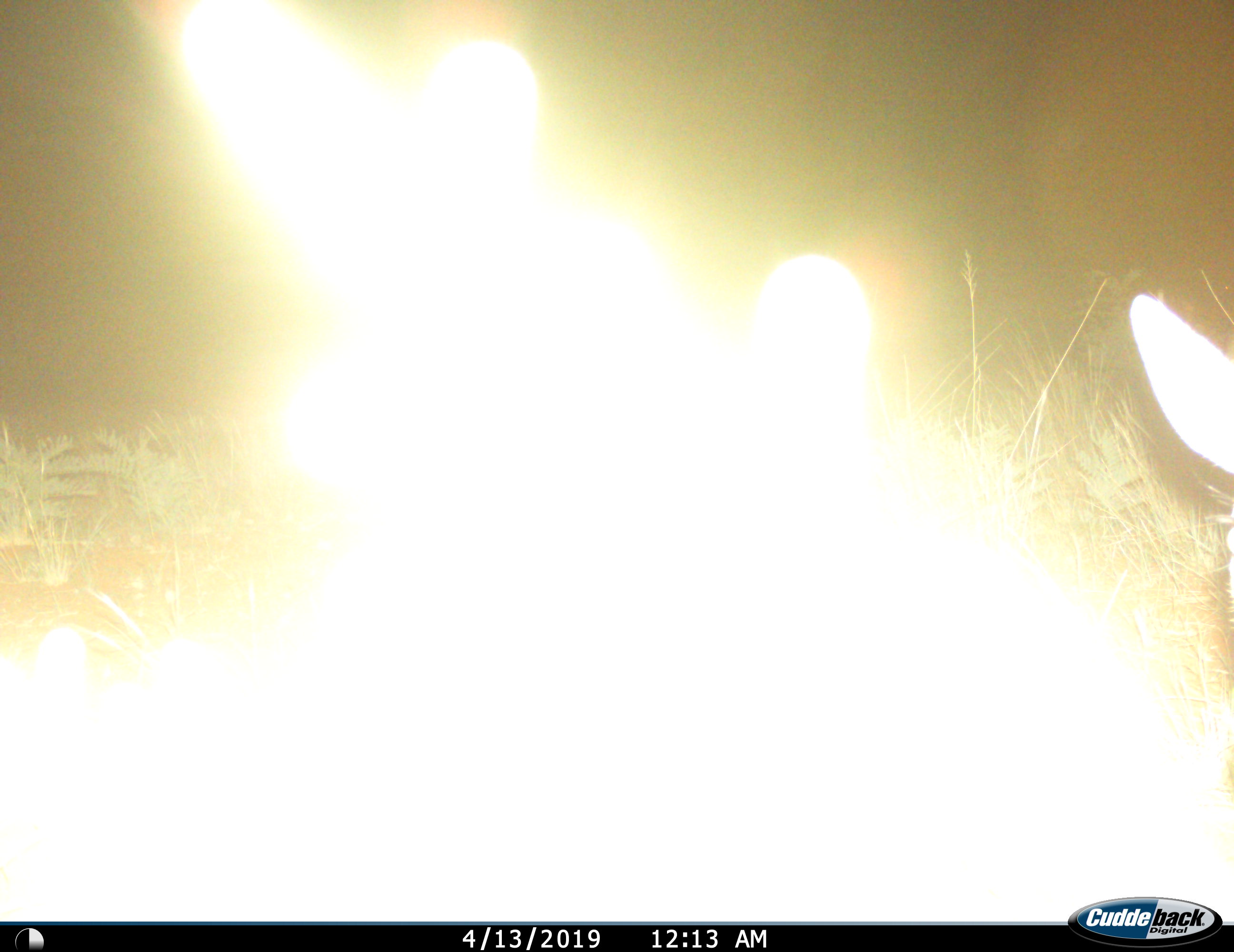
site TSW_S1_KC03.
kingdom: Animalia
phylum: Chordata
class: Mammalia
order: Artiodactyla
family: Bovidae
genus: Sylvicapra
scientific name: Sylvicapra grimmia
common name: common duiker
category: duikercommongrey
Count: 1.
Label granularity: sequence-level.